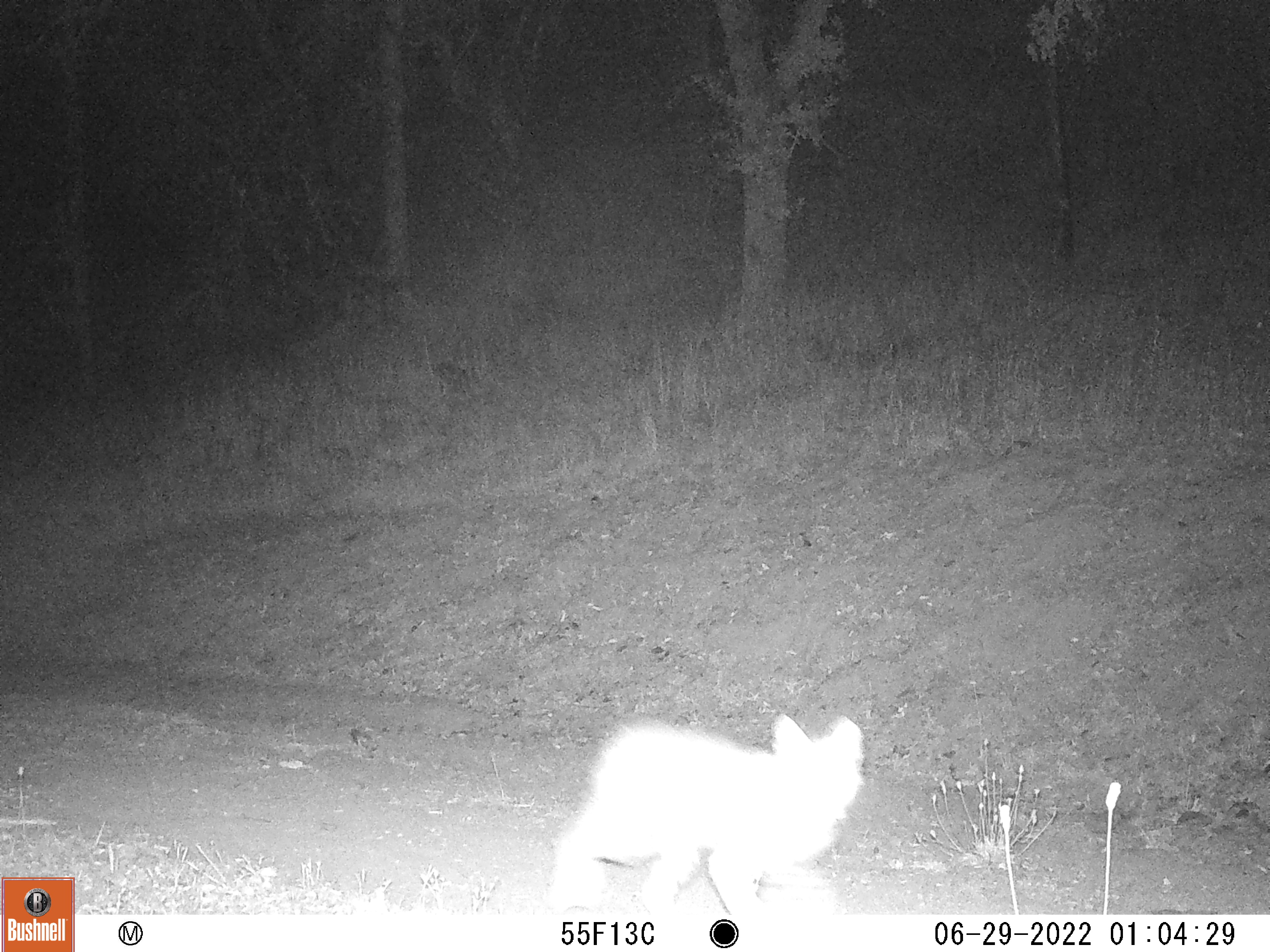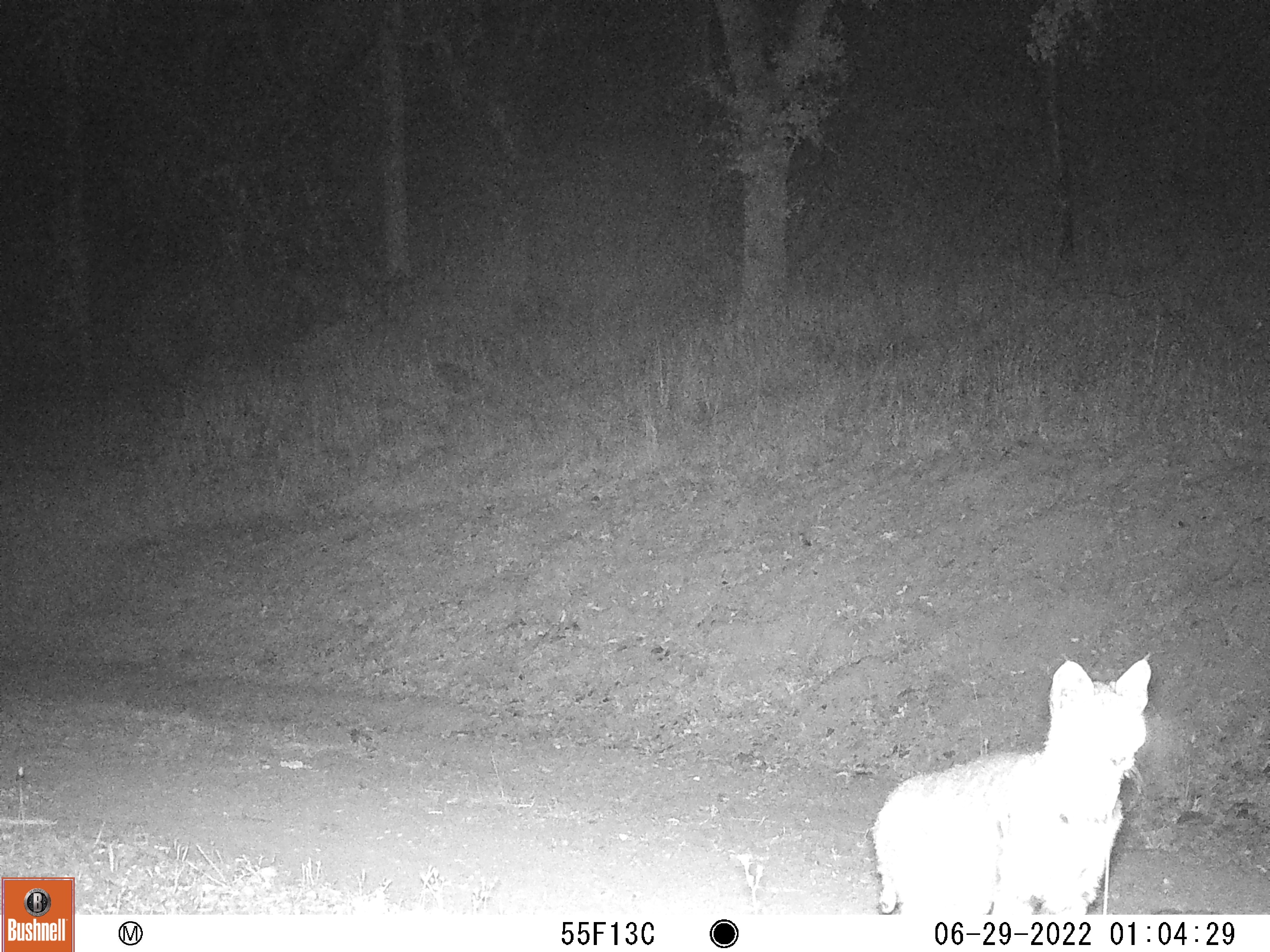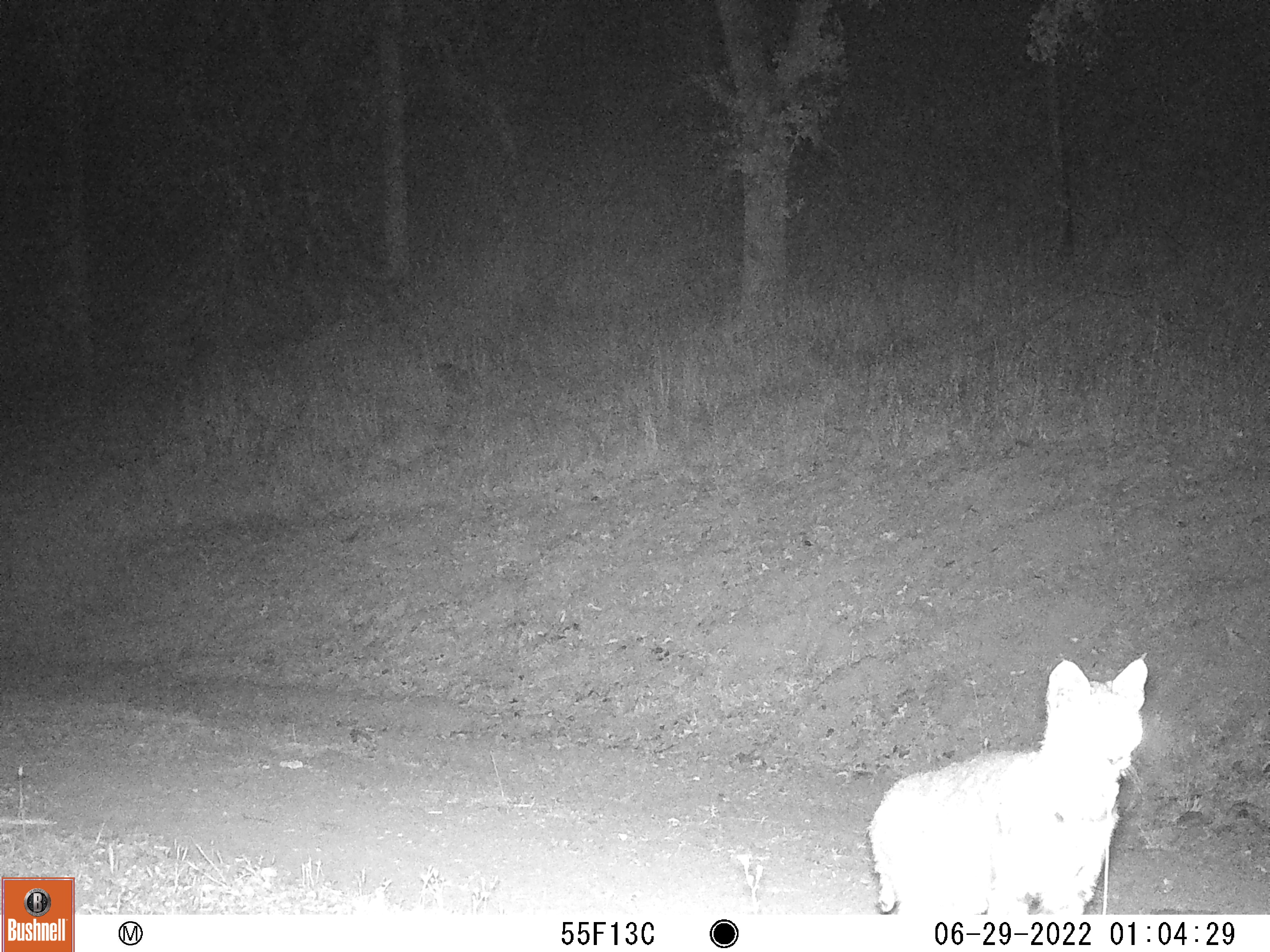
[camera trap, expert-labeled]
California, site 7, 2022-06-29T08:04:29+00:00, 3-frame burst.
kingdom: Animalia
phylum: Chordata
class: Mammalia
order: Carnivora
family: Felidae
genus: Lynx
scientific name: Lynx rufus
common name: bobcat